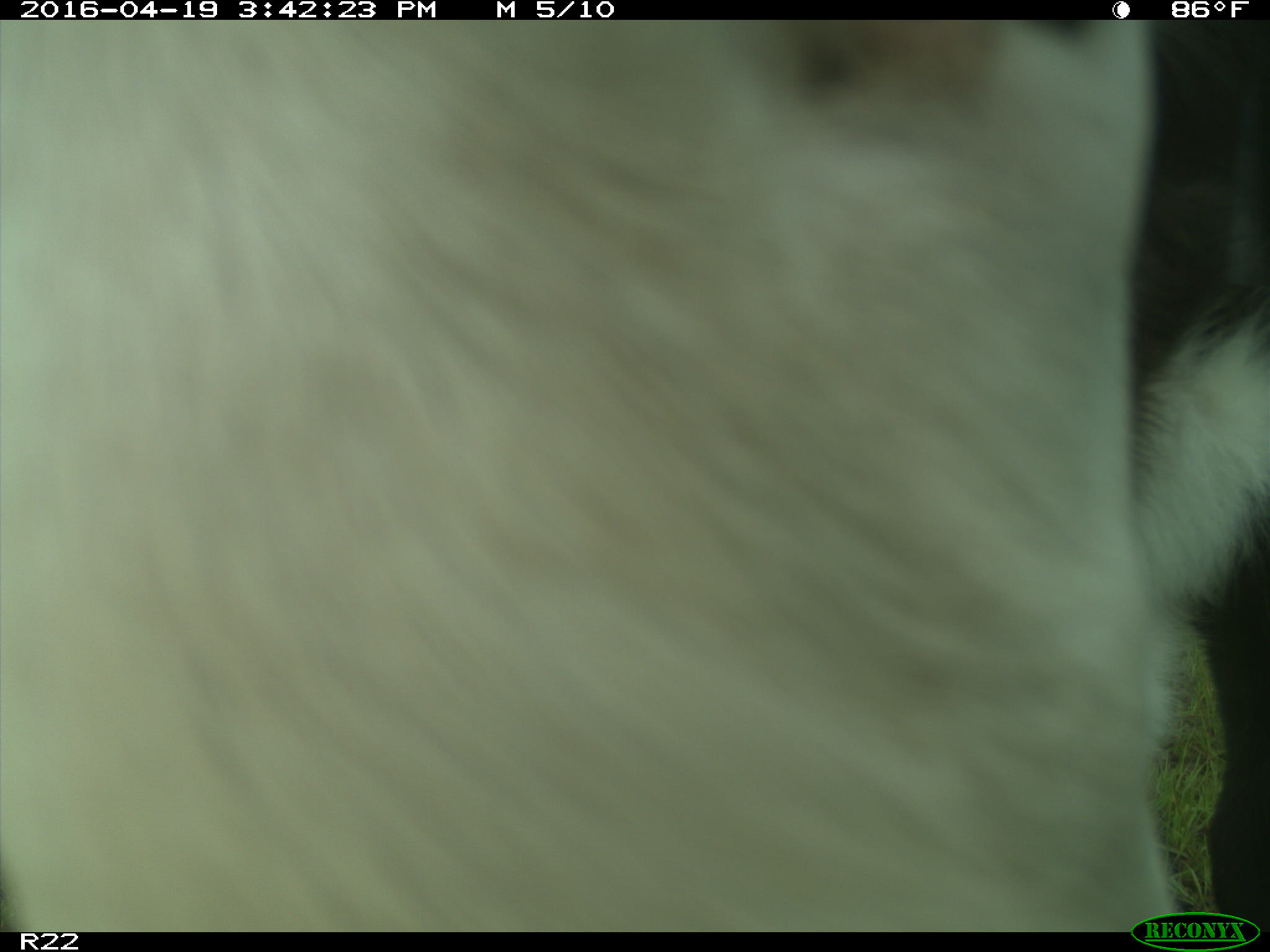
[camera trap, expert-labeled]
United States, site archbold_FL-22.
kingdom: Animalia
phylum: Chordata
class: Mammalia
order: Artiodactyla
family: Bovidae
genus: Bos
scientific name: Bos taurus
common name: domestic cow